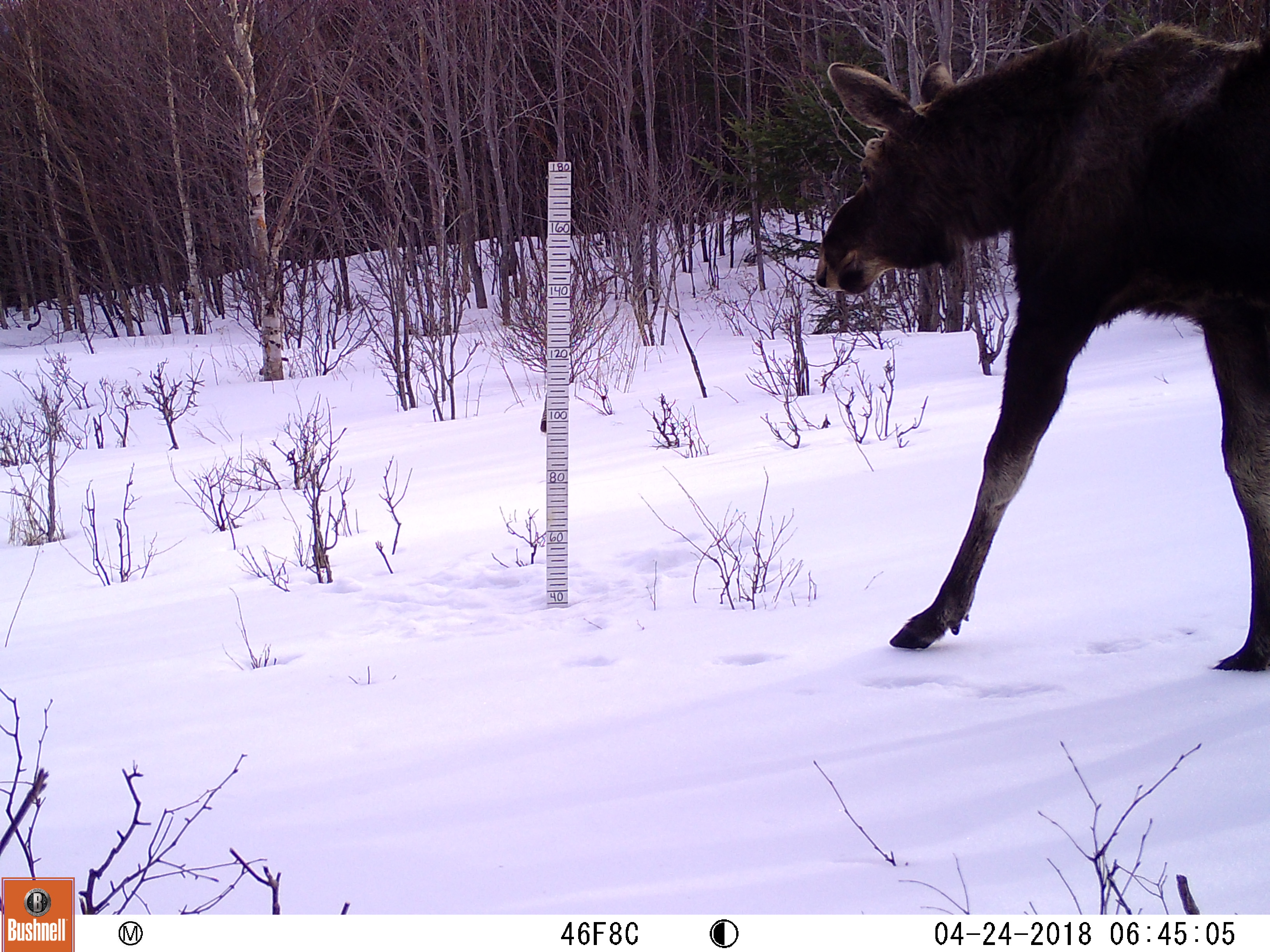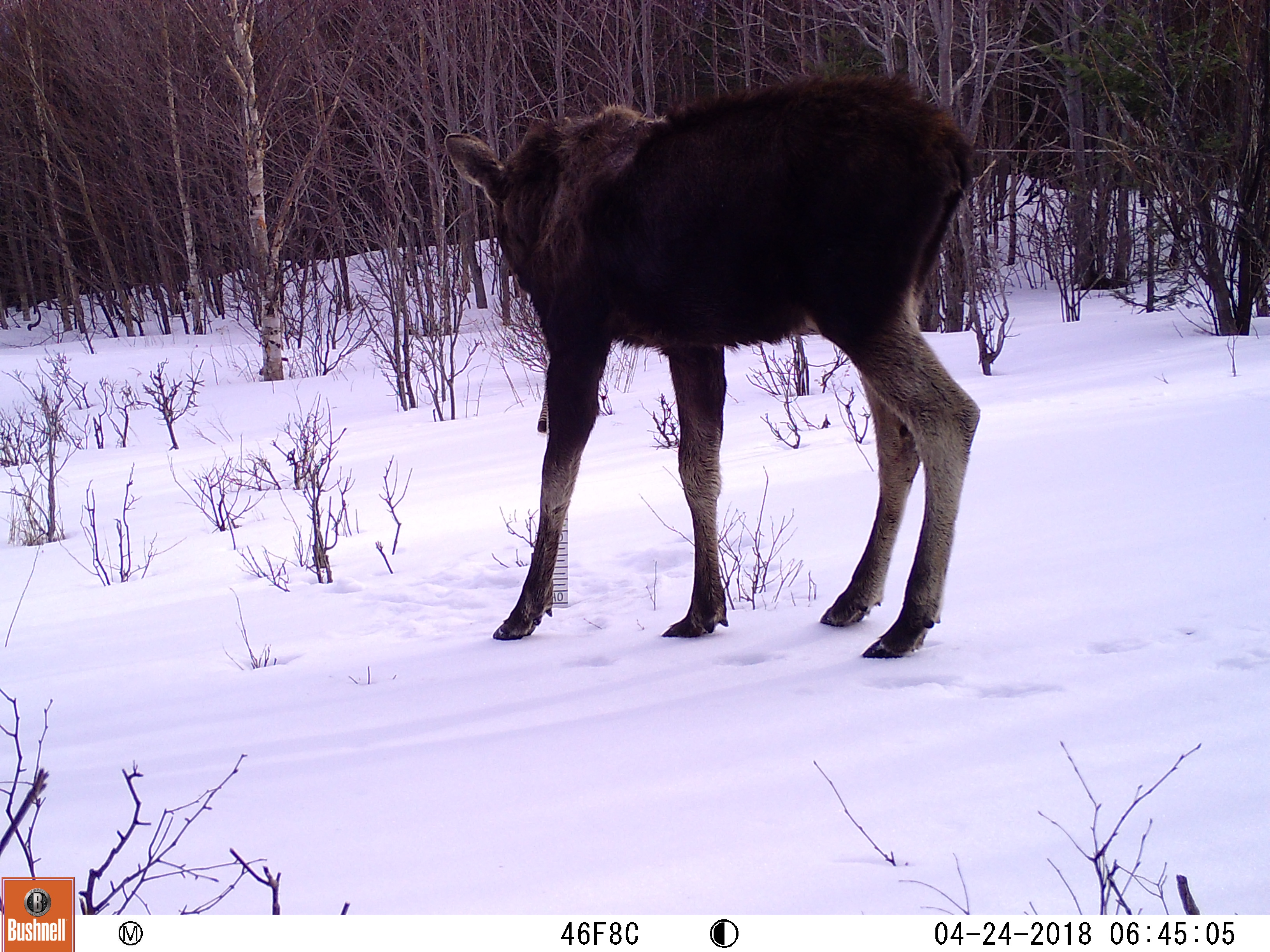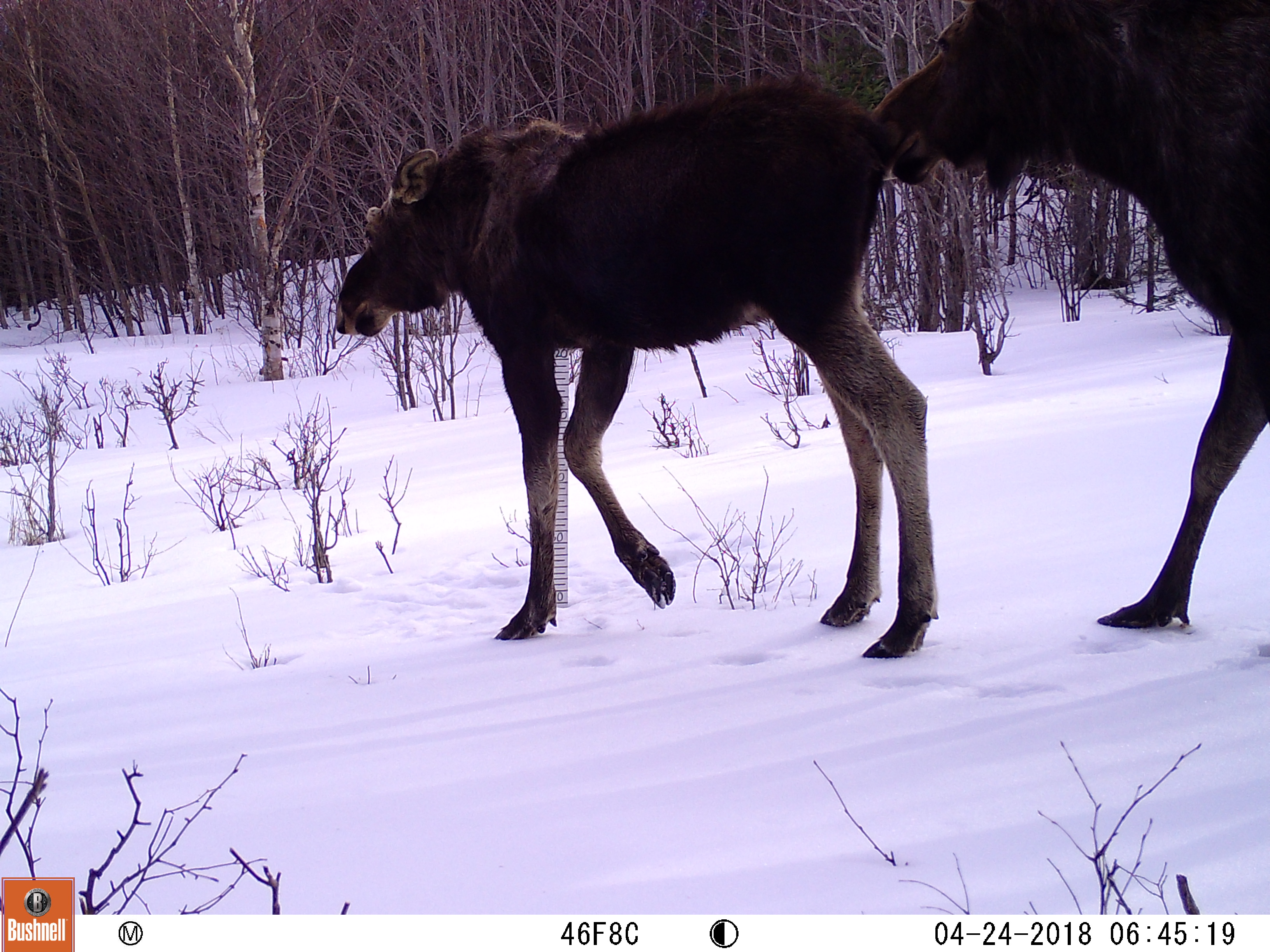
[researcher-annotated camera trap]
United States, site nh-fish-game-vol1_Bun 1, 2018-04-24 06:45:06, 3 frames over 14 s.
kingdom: Animalia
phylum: Chordata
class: Mammalia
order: Artiodactyla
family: Cervidae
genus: Alces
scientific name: Alces alces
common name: moose